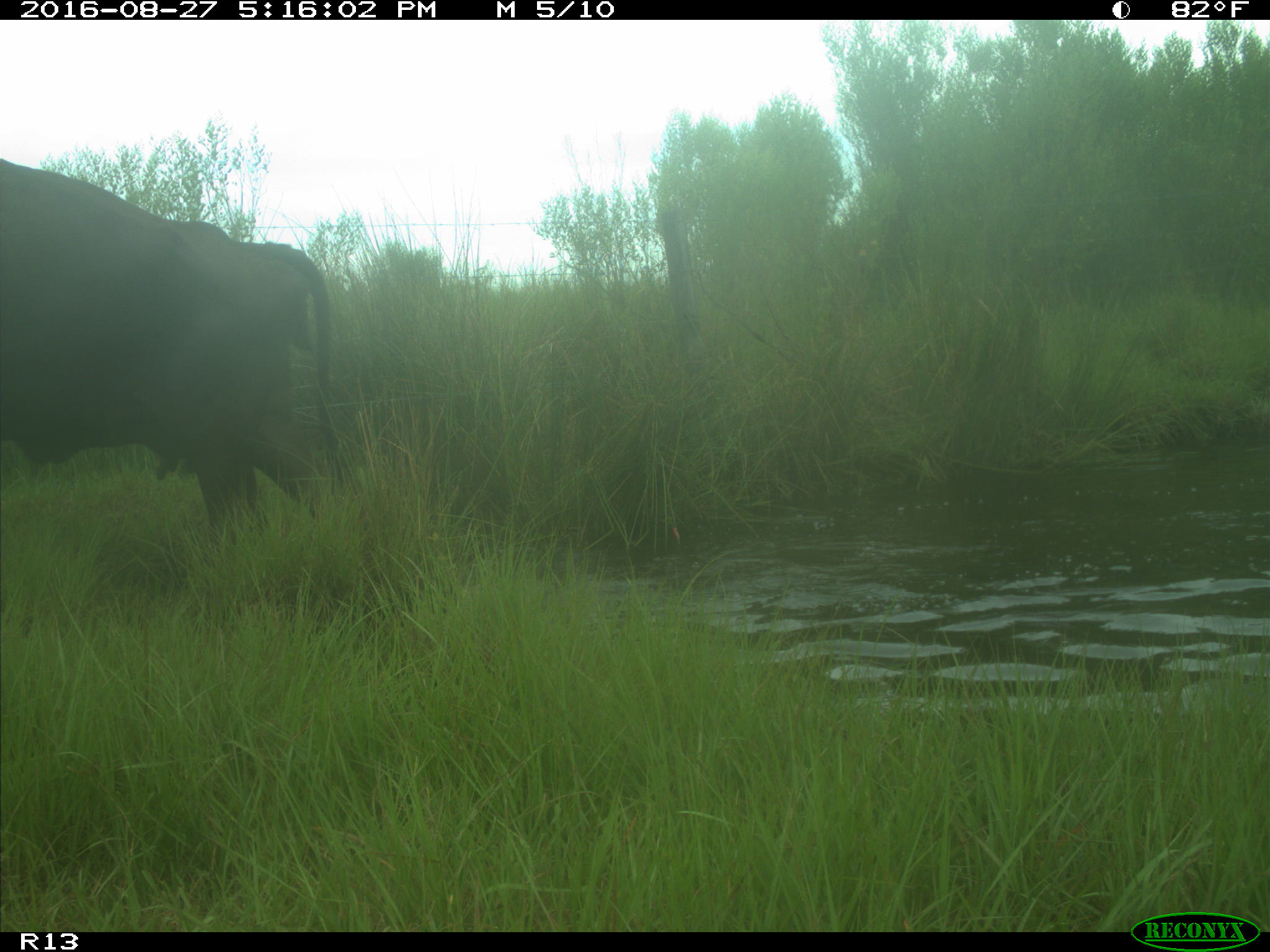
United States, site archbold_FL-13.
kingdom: Animalia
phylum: Chordata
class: Mammalia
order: Artiodactyla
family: Bovidae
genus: Bos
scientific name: Bos taurus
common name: domestic cow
Bos taurus (domestic cow).